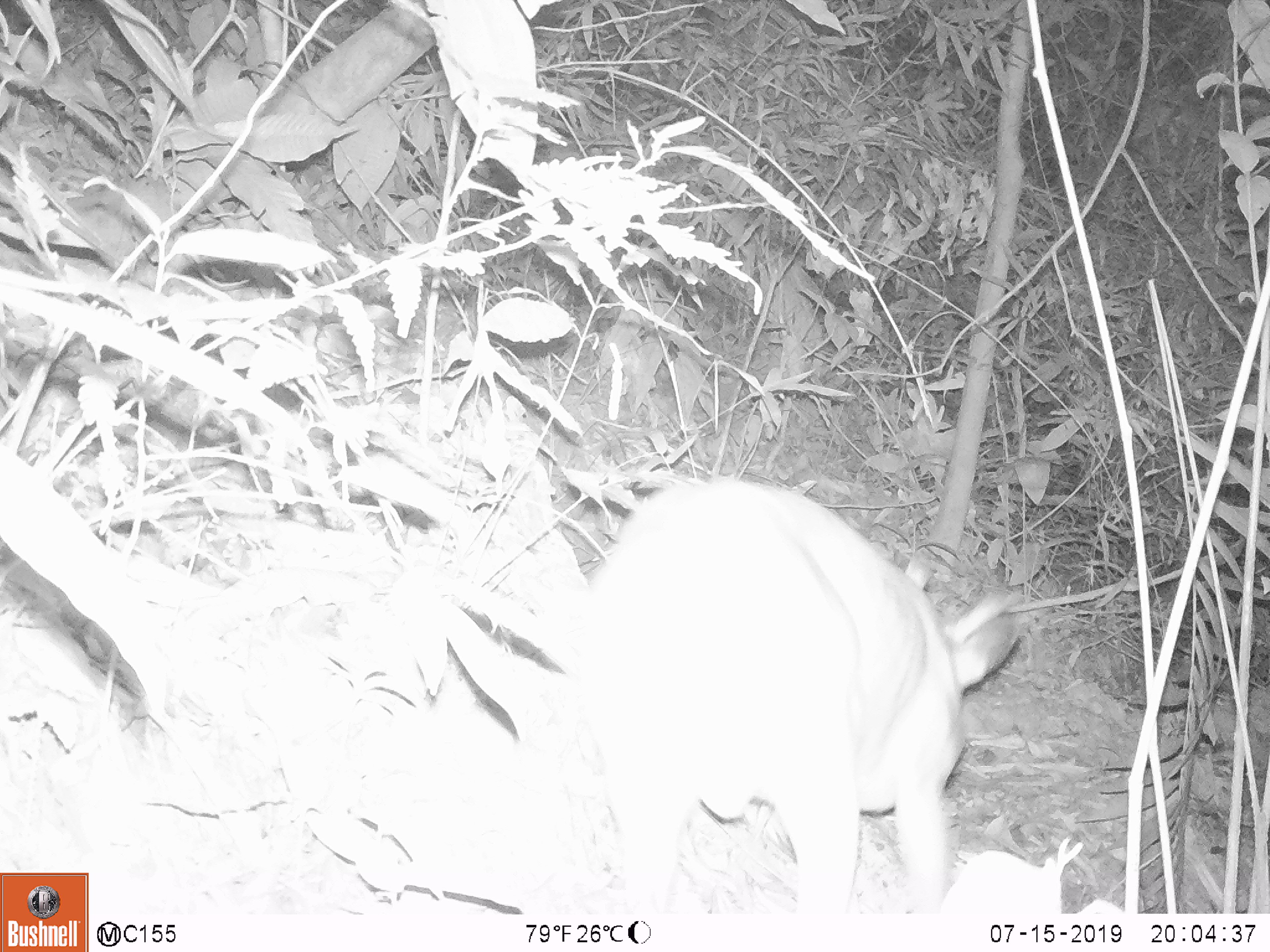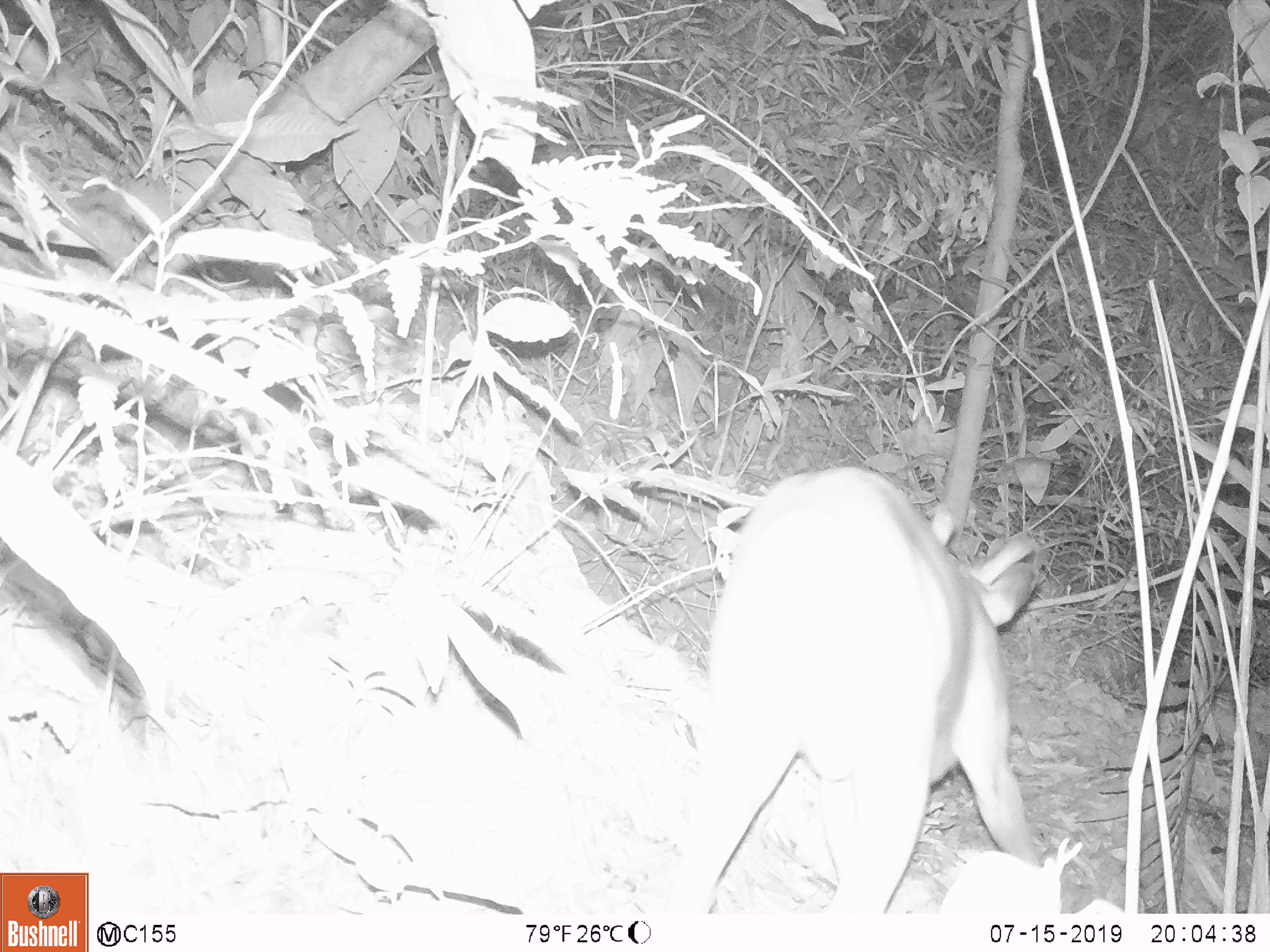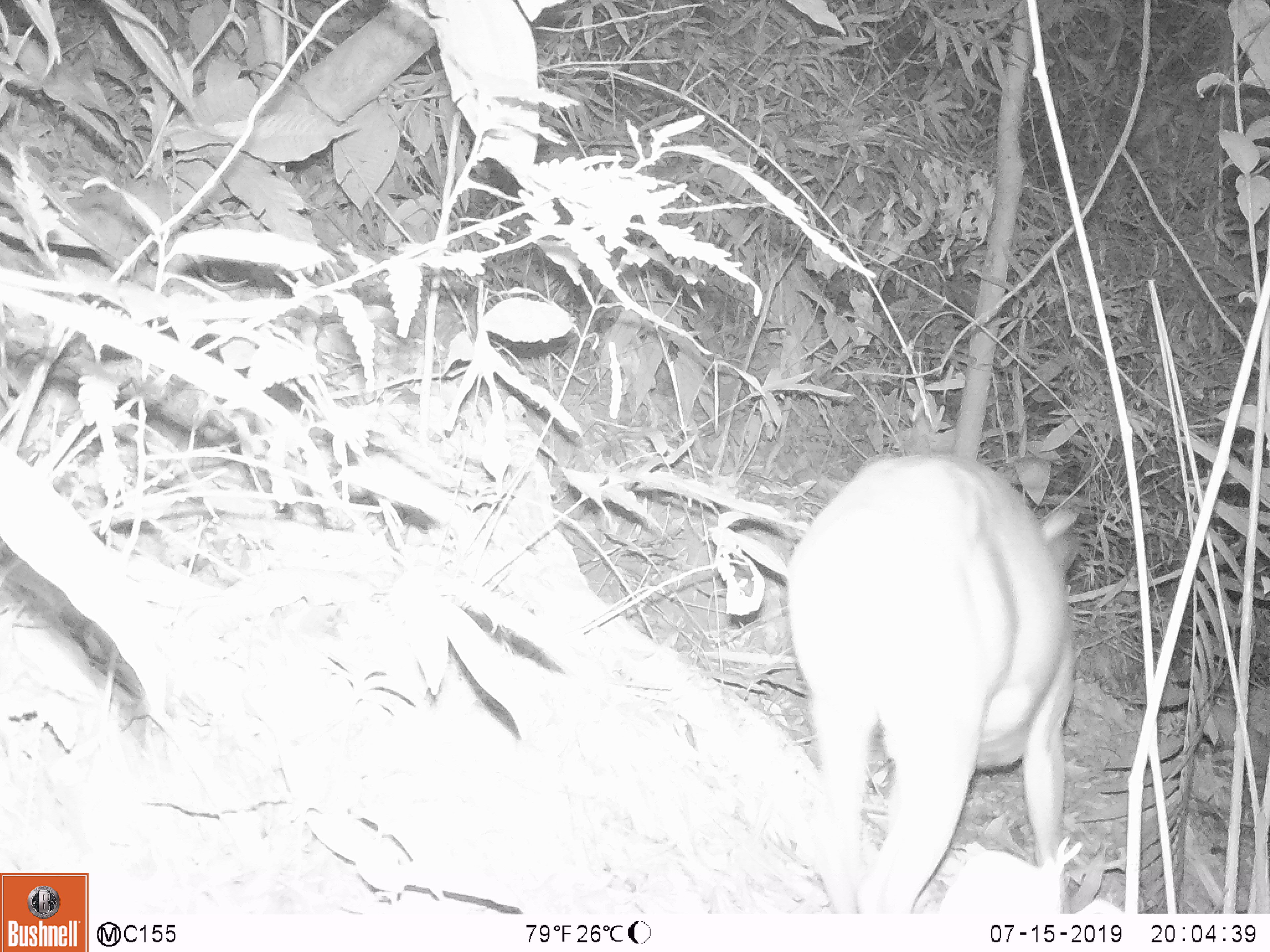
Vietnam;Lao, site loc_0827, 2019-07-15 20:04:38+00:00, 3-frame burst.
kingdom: Animalia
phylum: Chordata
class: Mammalia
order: Artiodactyla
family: Cervidae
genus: Muntiacus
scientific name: Muntiacus muntjak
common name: red muntjac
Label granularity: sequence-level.